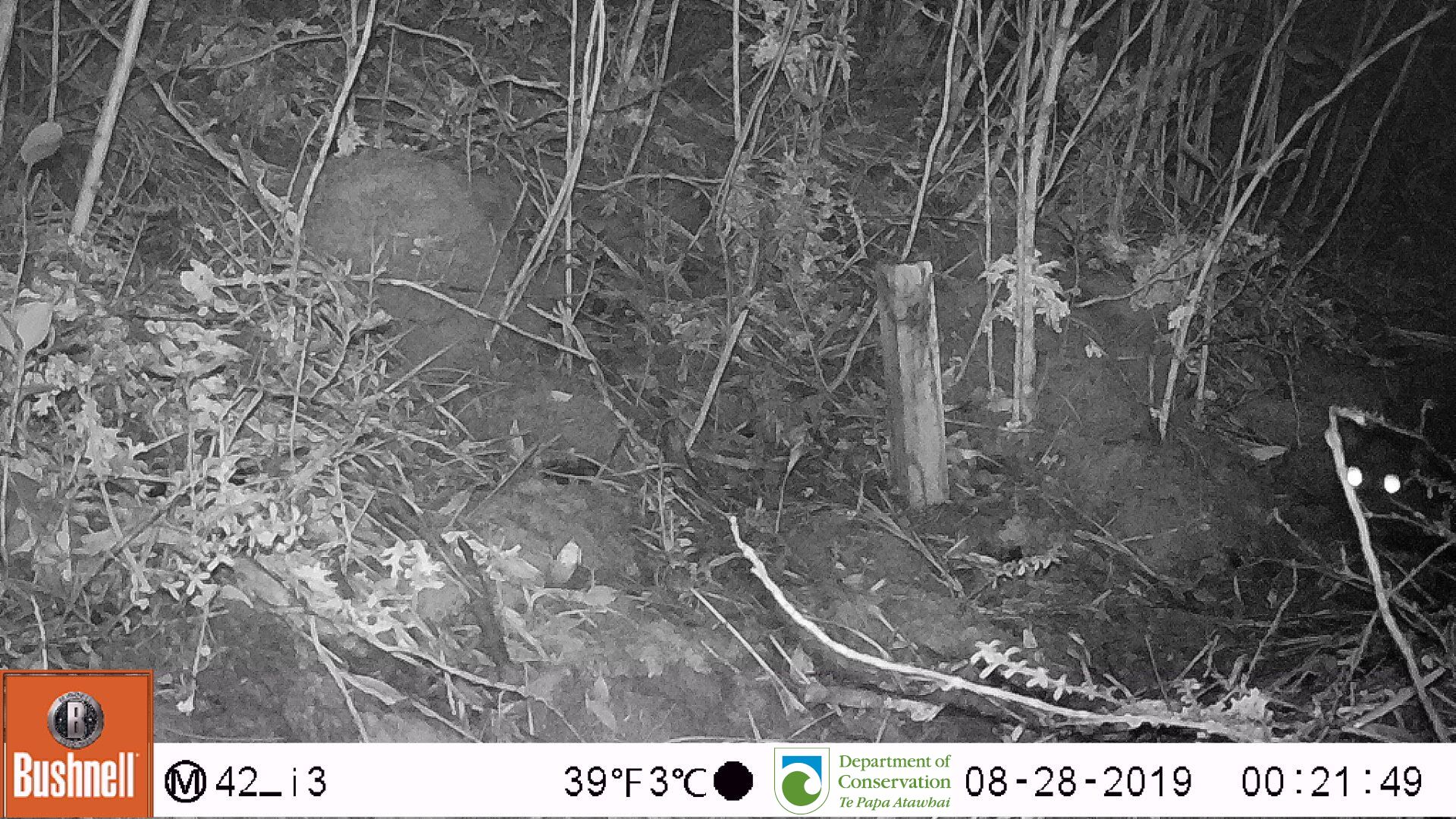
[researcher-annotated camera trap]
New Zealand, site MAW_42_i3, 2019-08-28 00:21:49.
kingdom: Animalia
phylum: Chordata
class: Mammalia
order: Carnivora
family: Felidae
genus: Felis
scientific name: Felis catus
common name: domestic cat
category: cat